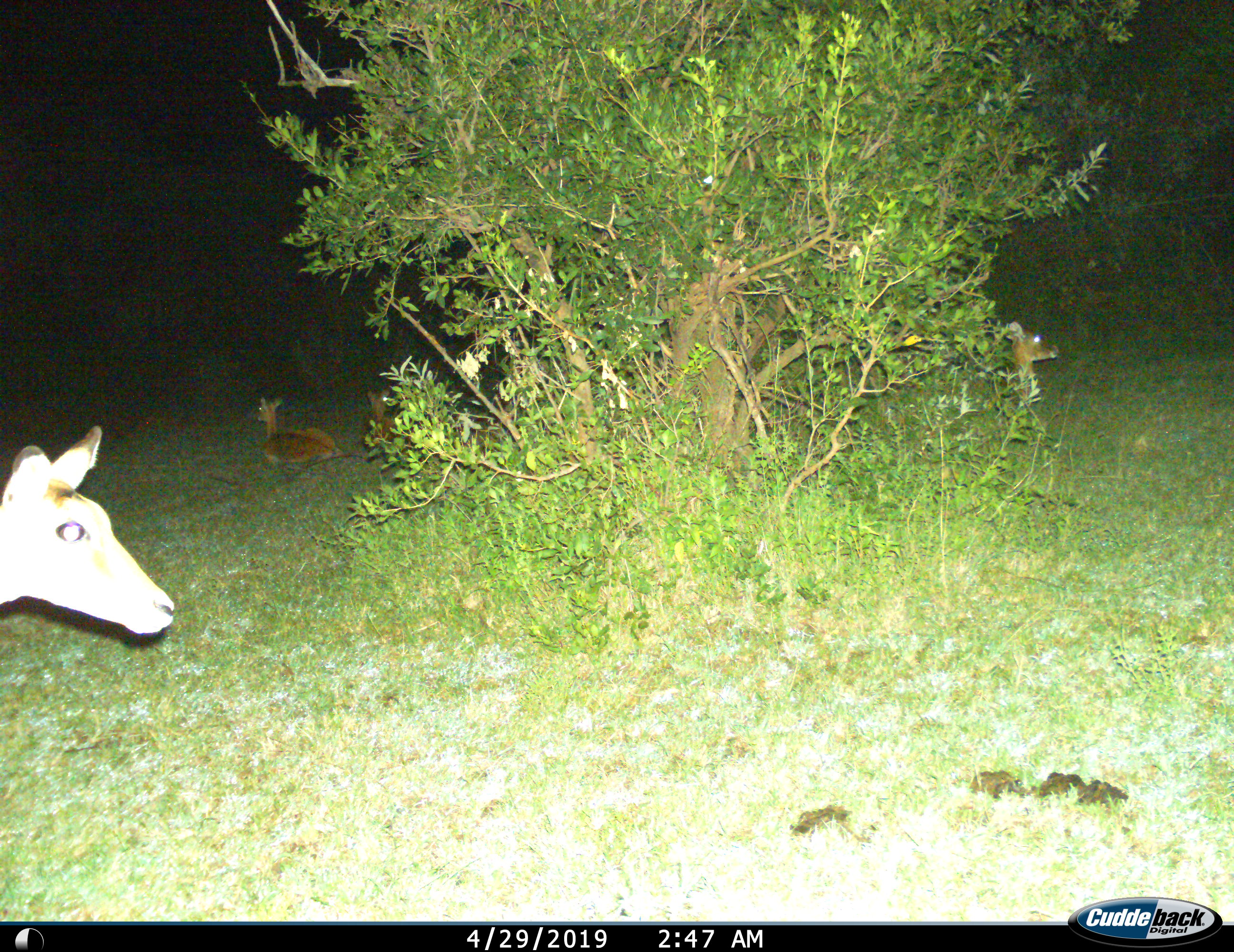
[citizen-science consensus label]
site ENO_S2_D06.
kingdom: Animalia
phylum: Chordata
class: Mammalia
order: Artiodactyla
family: Bovidae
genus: Aepyceros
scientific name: Aepyceros melampus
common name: impala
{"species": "impala (Aepyceros melampus)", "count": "4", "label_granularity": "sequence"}